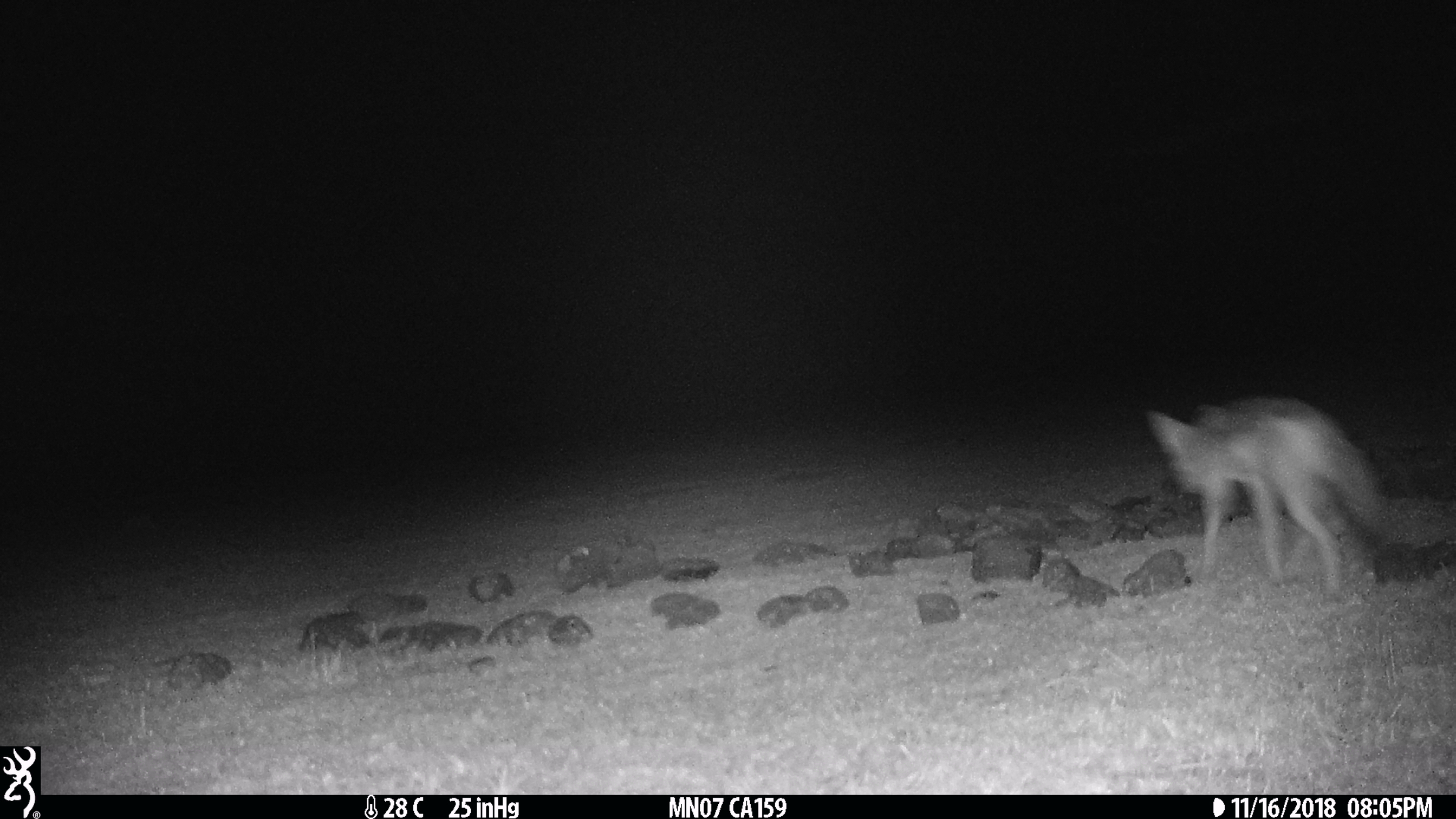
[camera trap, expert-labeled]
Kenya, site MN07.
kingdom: Animalia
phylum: Chordata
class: Mammalia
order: Carnivora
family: Canidae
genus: Lupulella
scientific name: Lupulella mesomelas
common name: black-backed jackal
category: jackal